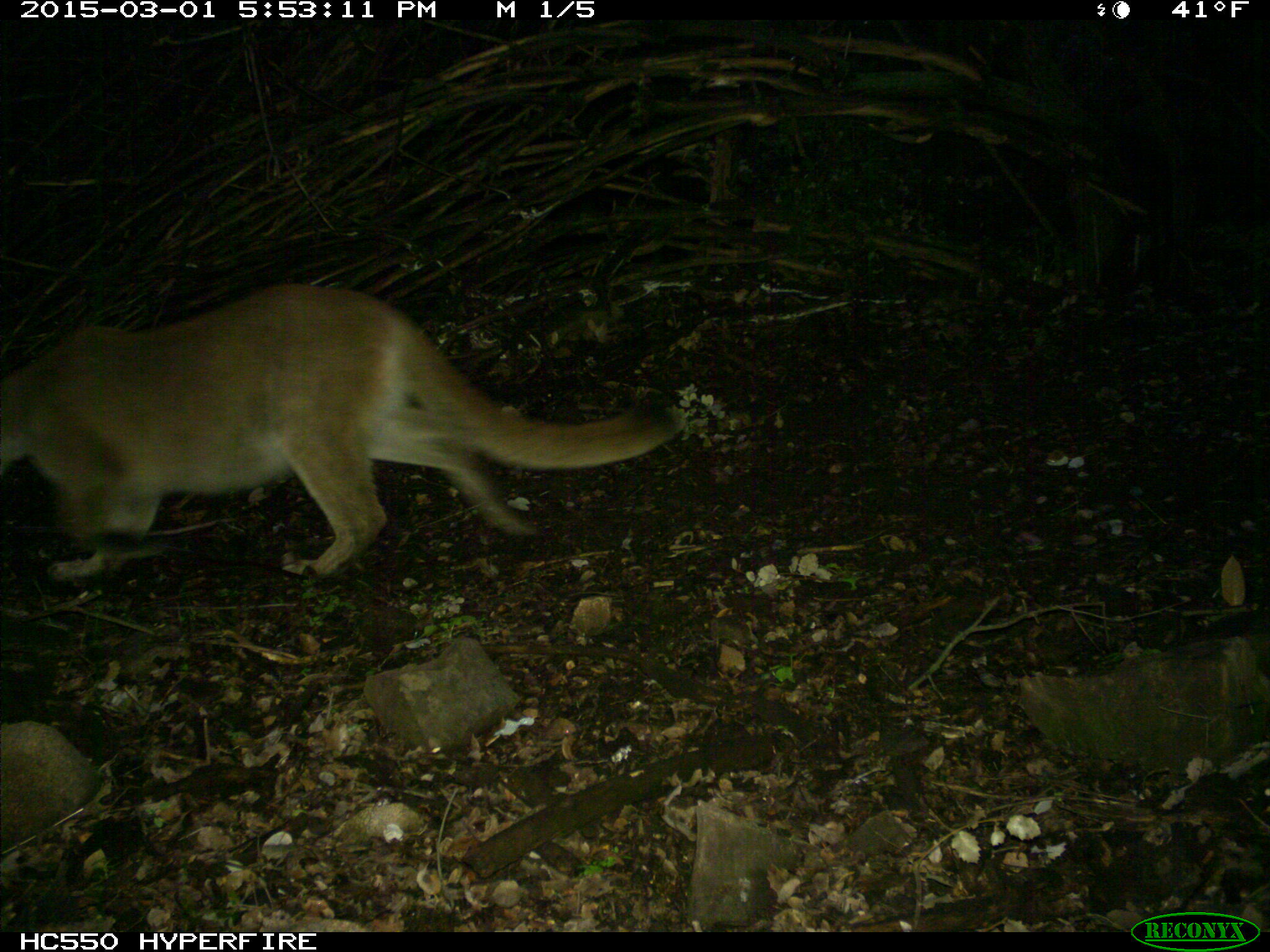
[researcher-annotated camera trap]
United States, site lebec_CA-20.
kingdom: Animalia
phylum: Chordata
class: Mammalia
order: Carnivora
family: Felidae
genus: Puma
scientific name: Puma concolor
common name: mountain lion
Puma concolor (mountain lion).